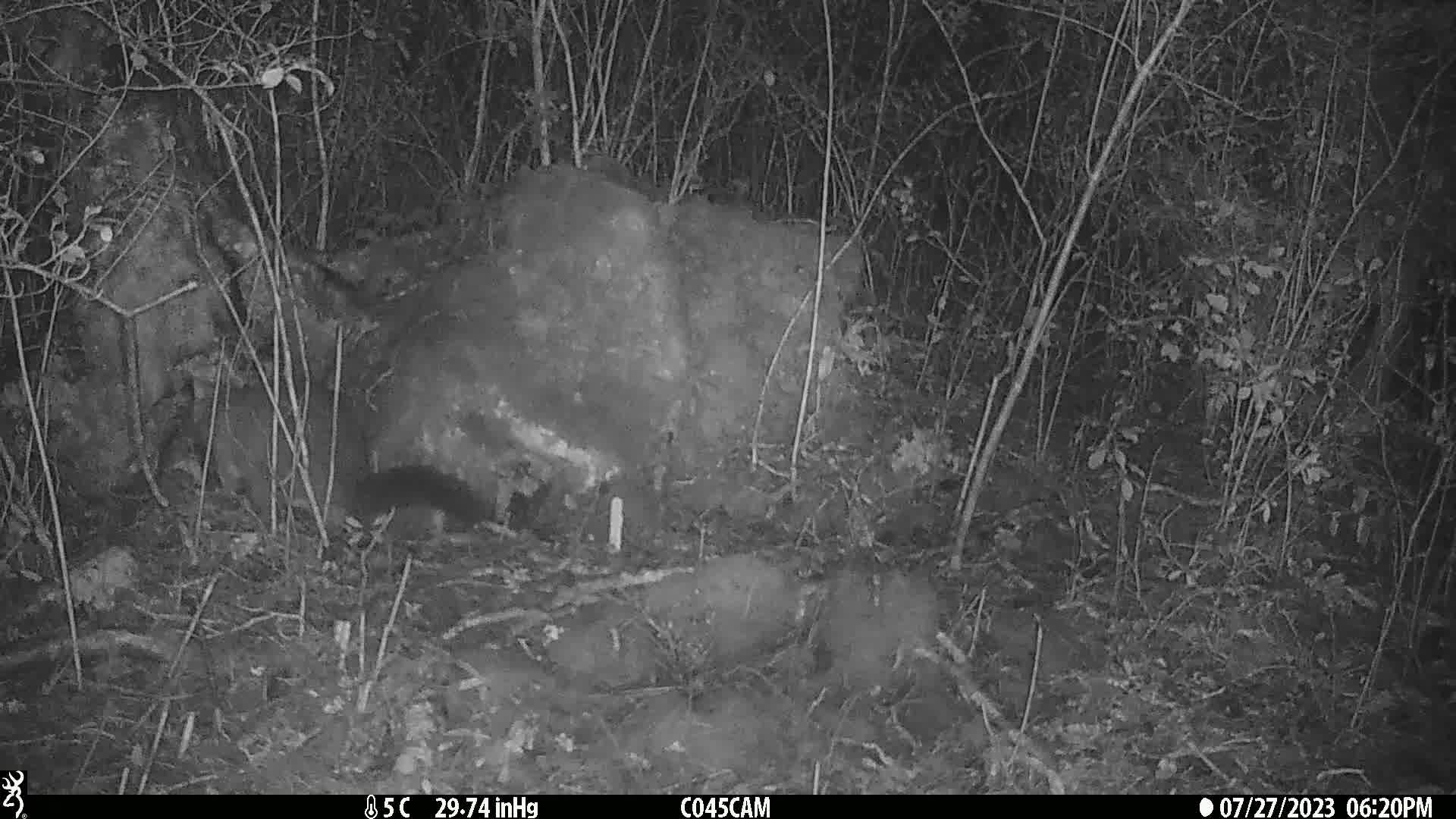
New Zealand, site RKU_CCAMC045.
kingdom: Animalia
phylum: Chordata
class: Mammalia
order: Diprotodontia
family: Phalangeridae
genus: Trichosurus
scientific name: Trichosurus vulpecula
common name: common brushtail possum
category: possum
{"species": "possum (common brushtail possum) (Trichosurus vulpecula)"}